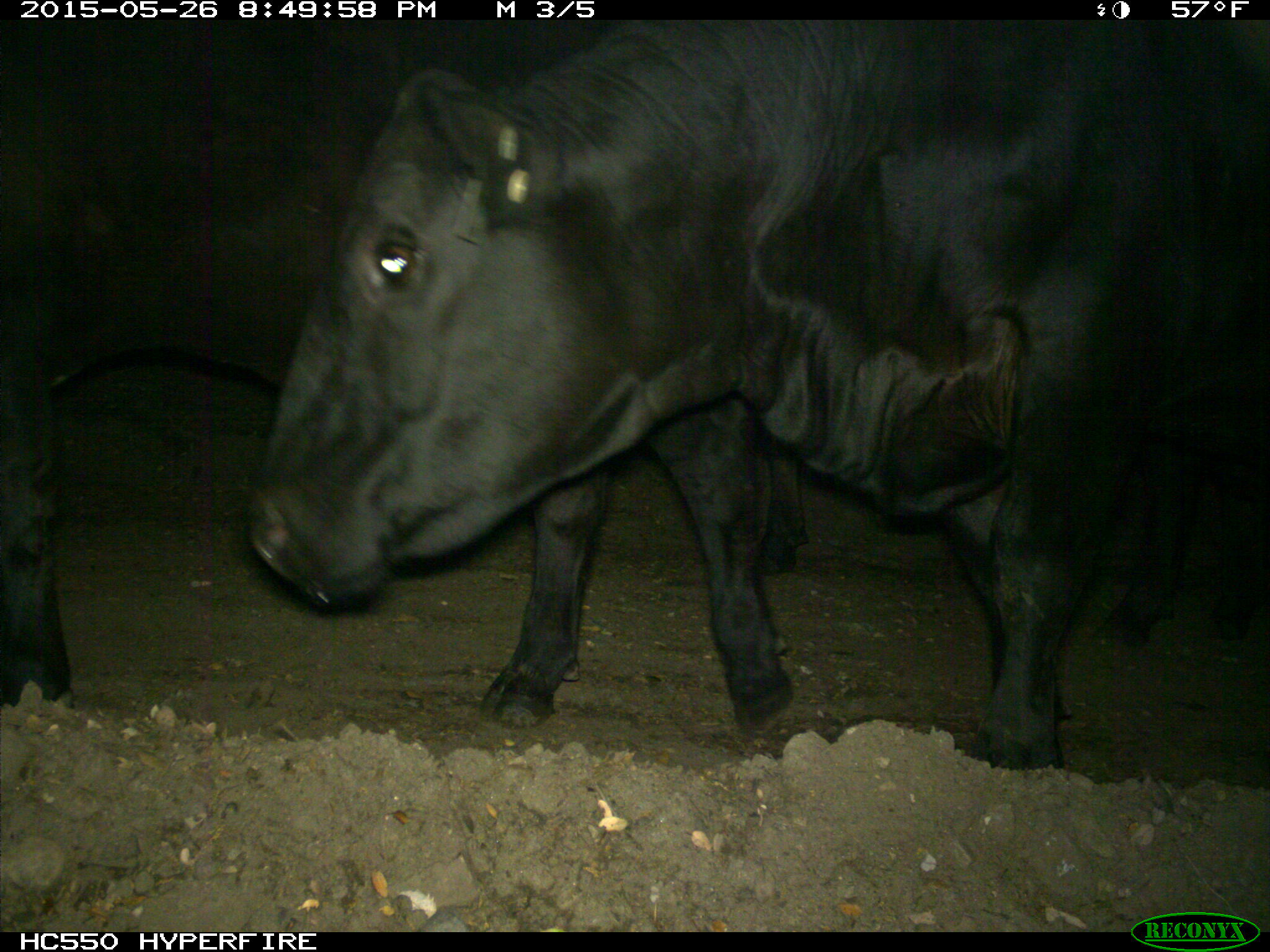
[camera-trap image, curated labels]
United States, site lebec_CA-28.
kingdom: Animalia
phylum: Chordata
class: Mammalia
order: Artiodactyla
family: Bovidae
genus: Bos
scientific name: Bos taurus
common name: domestic cow